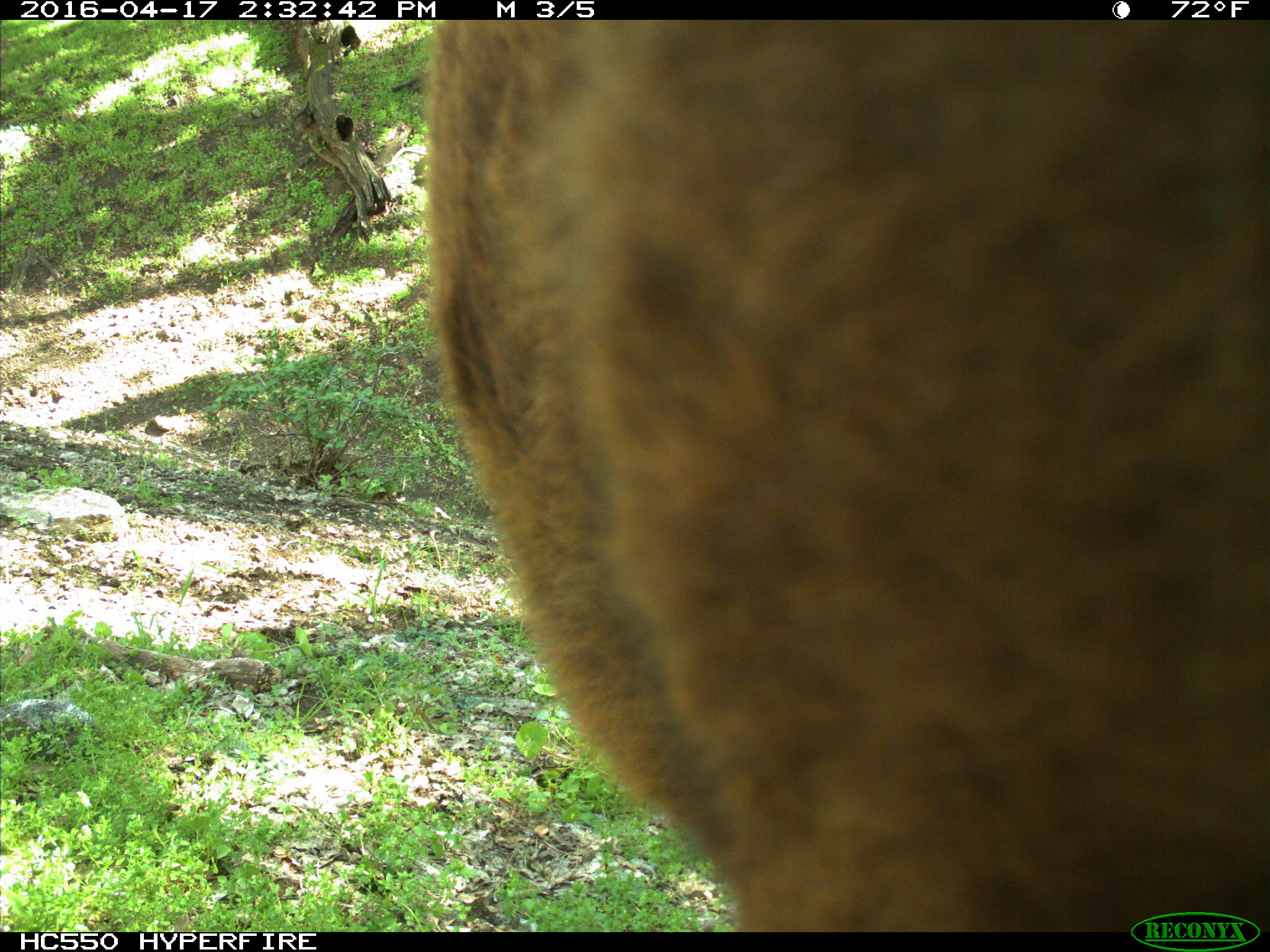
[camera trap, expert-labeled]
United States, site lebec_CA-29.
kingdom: Animalia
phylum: Chordata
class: Mammalia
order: Artiodactyla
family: Bovidae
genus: Bos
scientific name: Bos taurus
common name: domestic cow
Bos taurus (domestic cow).